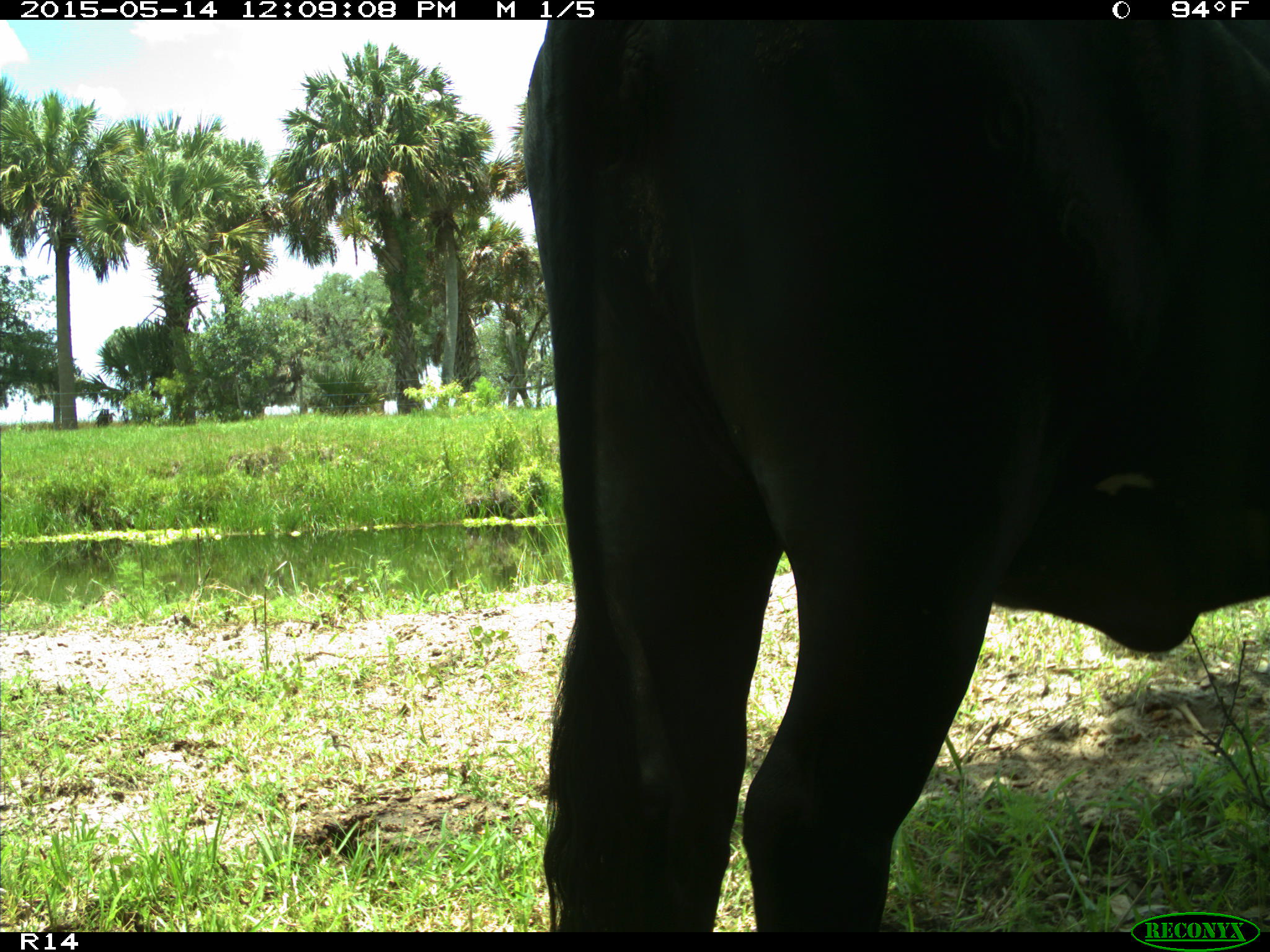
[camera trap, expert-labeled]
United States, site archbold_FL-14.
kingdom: Animalia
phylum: Chordata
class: Mammalia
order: Artiodactyla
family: Bovidae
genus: Bos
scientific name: Bos taurus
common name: domestic cow